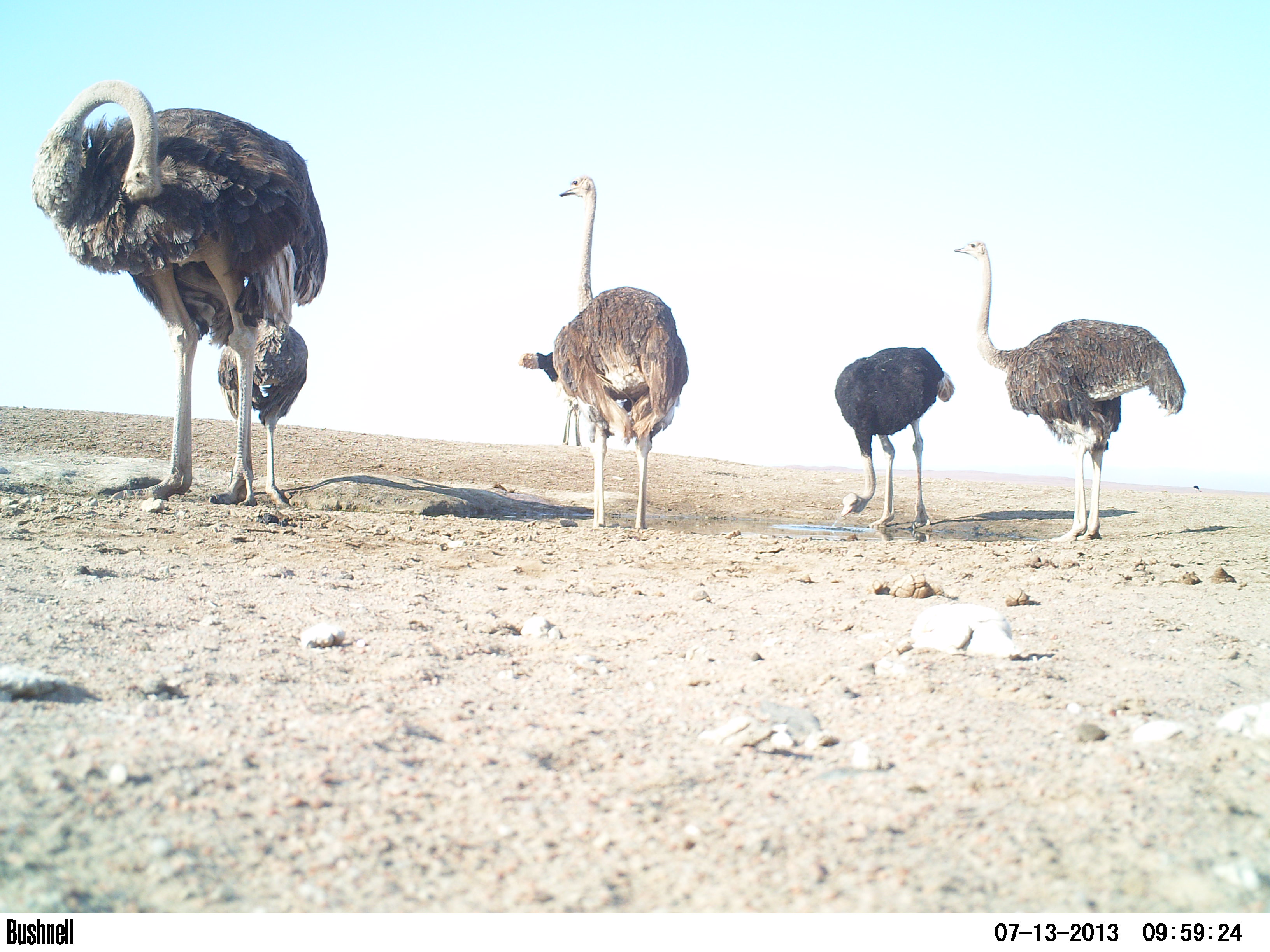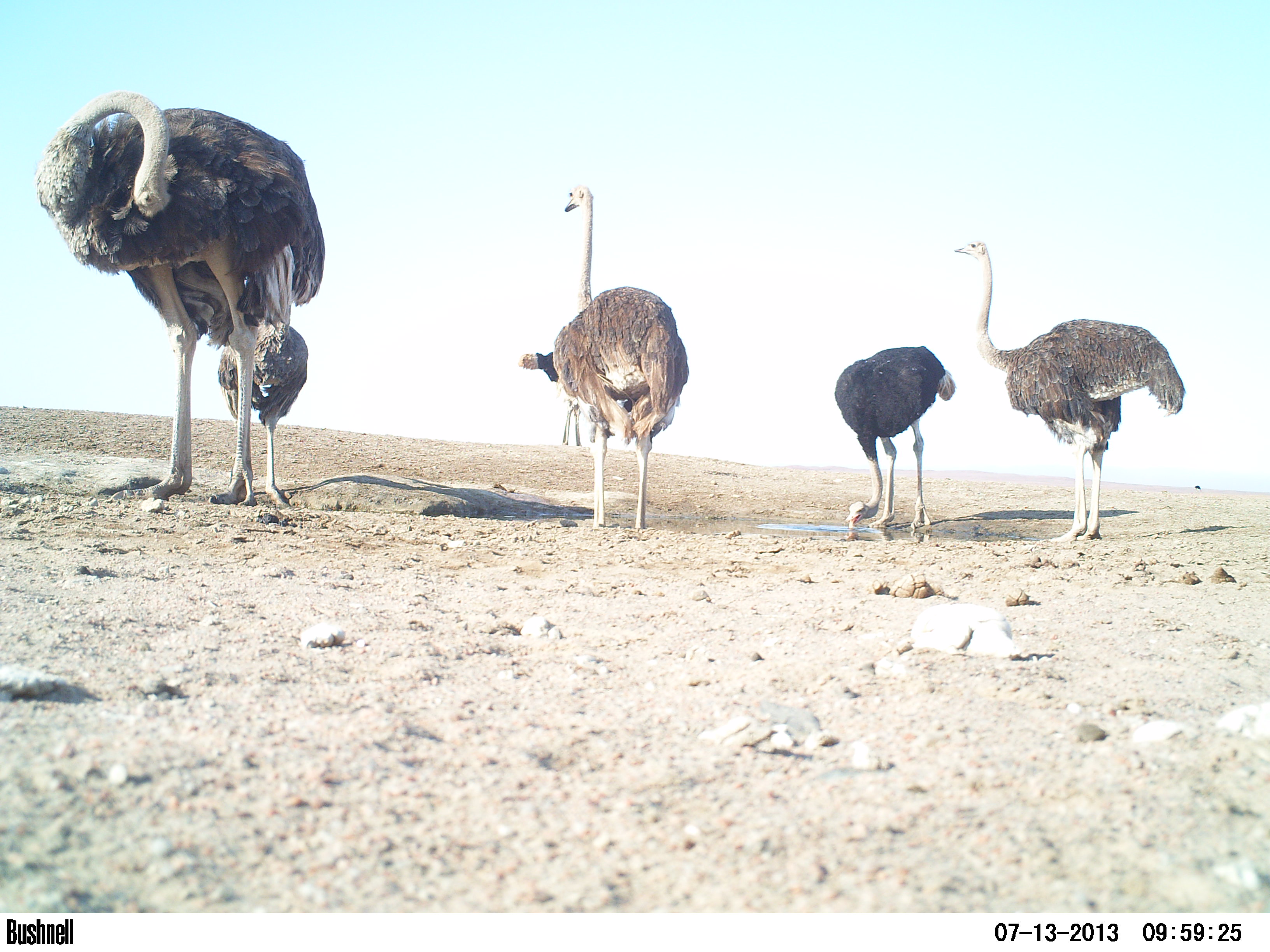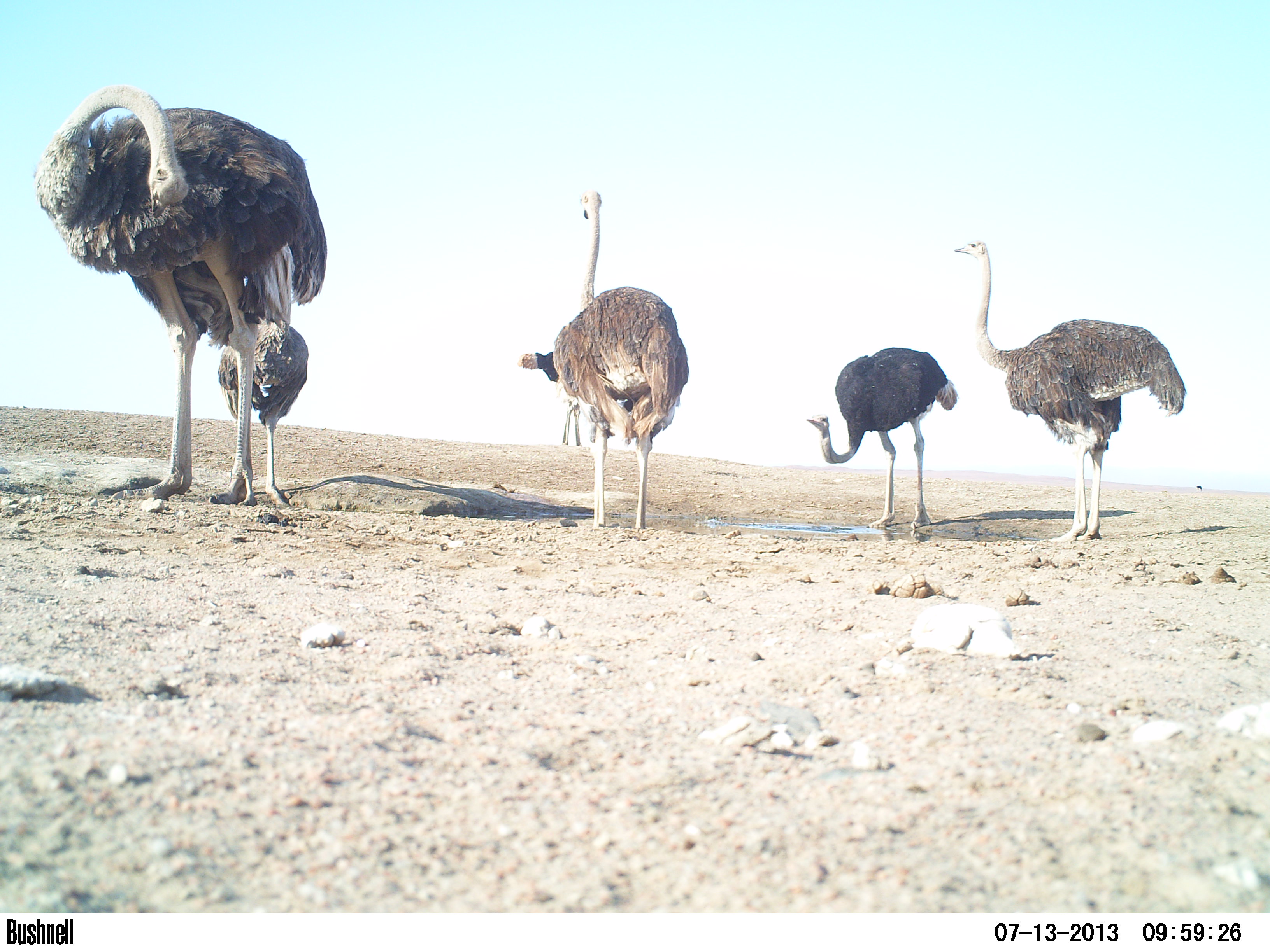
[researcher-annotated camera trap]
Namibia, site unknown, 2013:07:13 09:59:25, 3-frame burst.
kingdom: Animalia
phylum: Chordata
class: Aves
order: Struthioniformes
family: Struthionidae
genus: Struthio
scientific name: Struthio camelus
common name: common ostrich